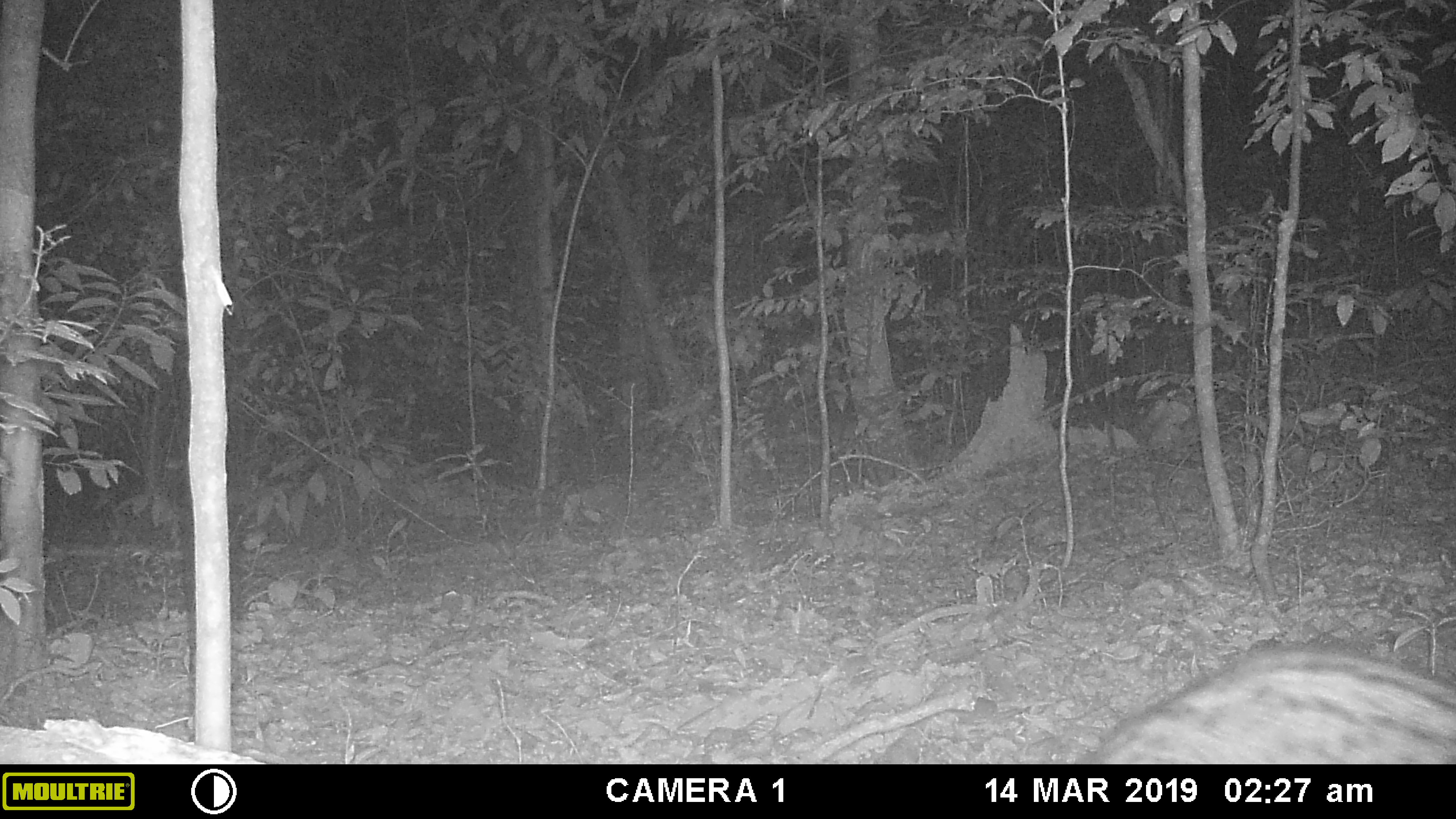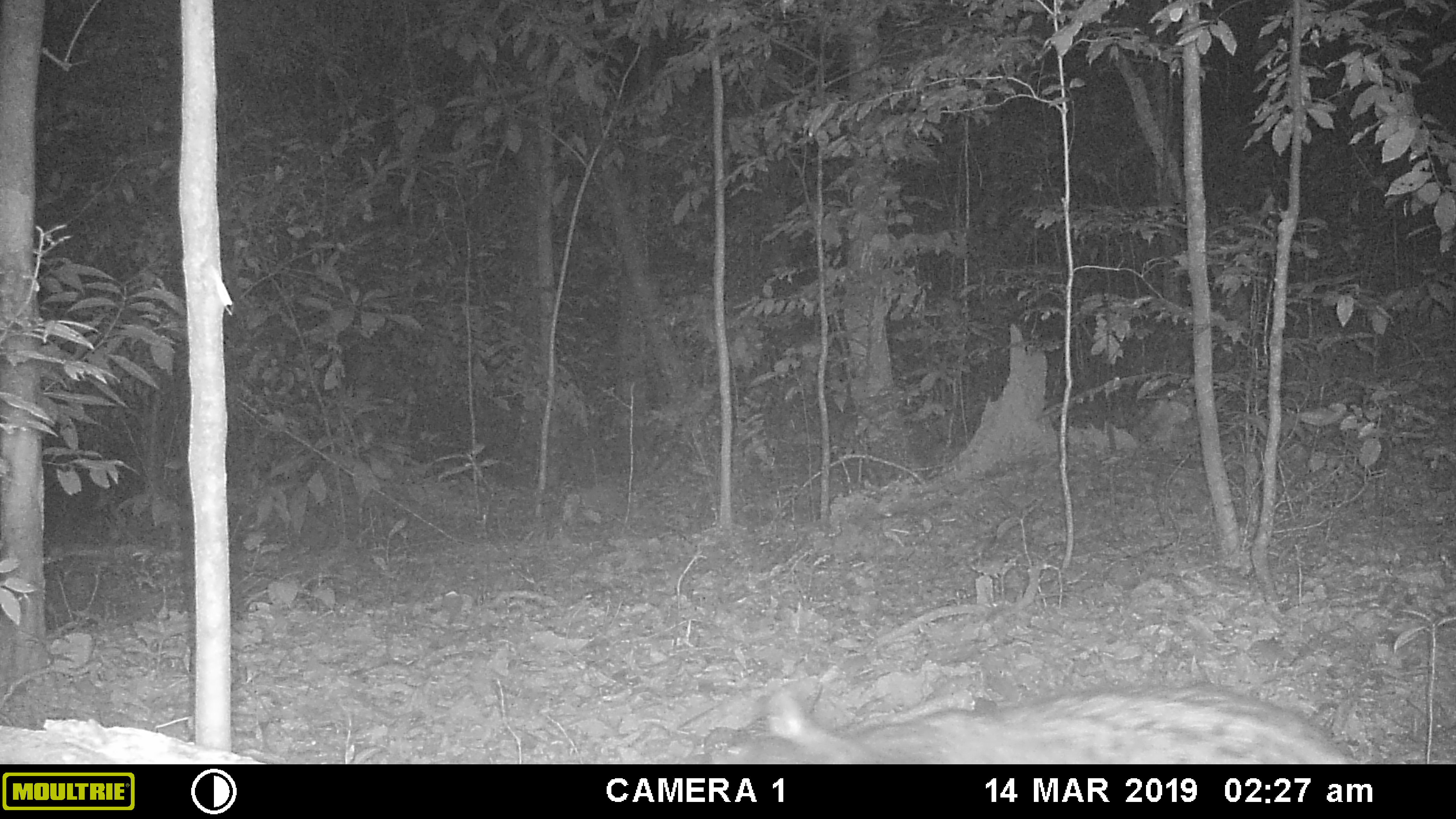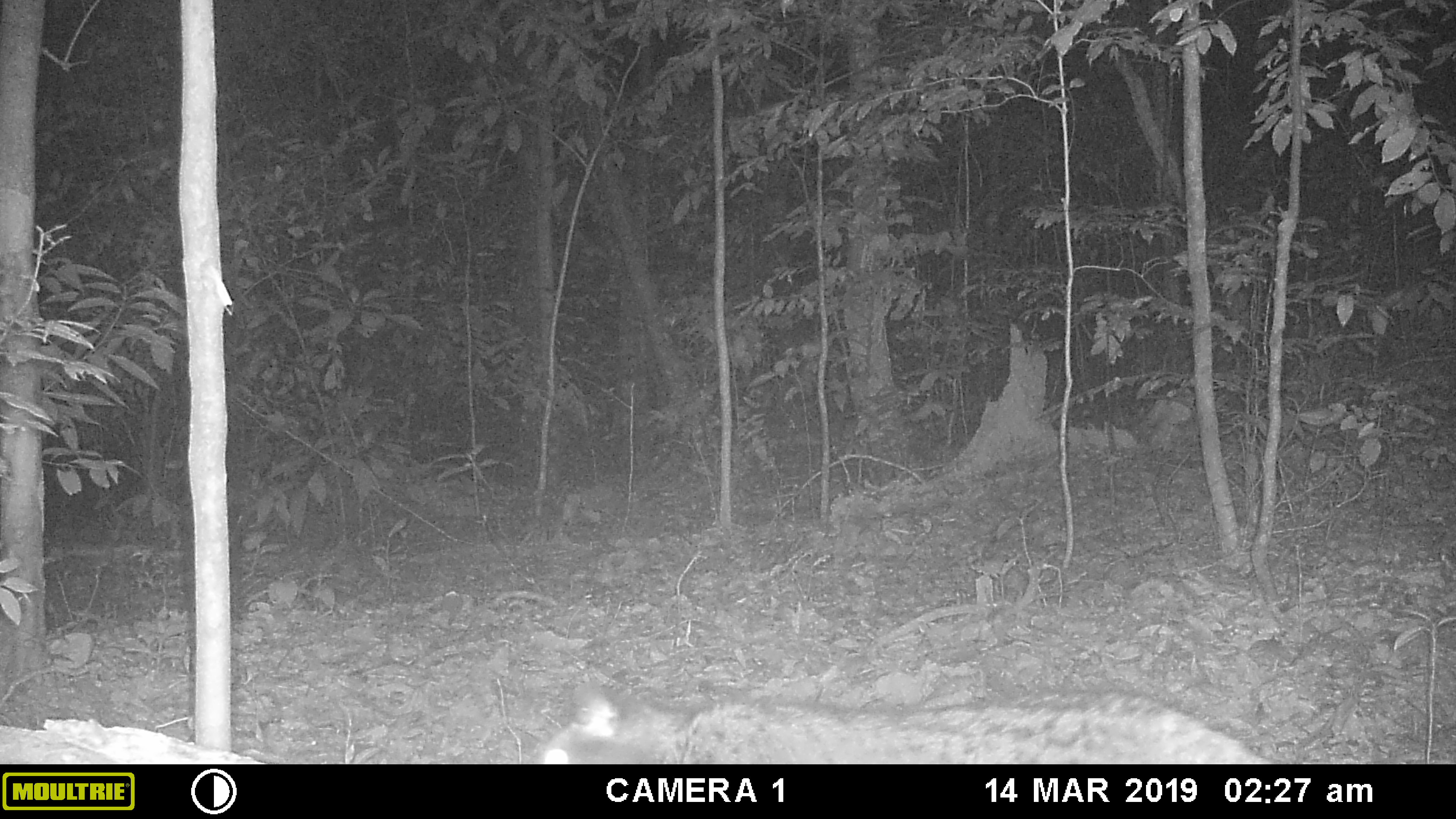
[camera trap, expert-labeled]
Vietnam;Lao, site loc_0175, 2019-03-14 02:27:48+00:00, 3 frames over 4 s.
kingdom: Animalia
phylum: Chordata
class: Mammalia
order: Carnivora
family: Viverridae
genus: Paradoxurus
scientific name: Paradoxurus hermaphroditus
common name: common palm civet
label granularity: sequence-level